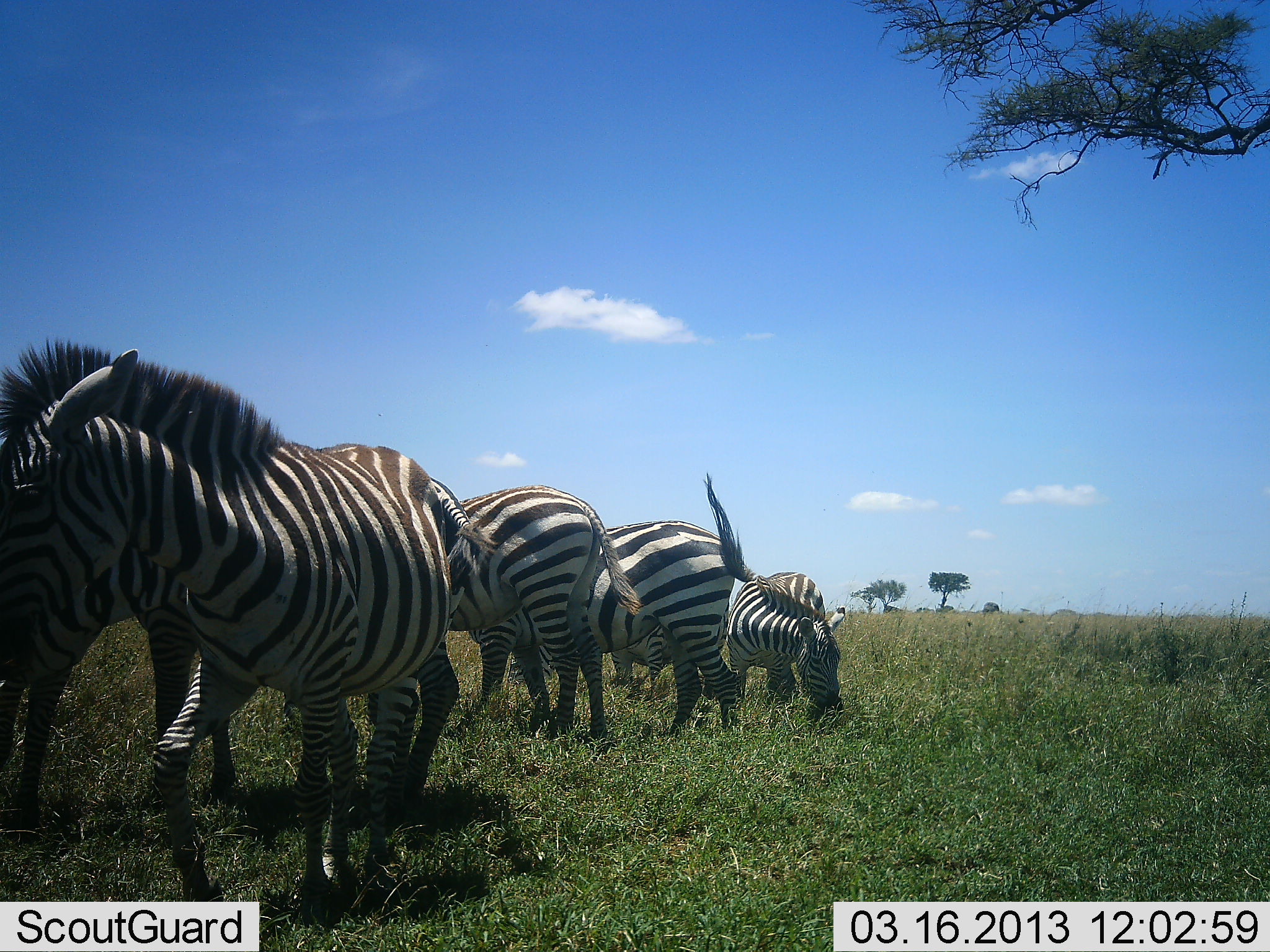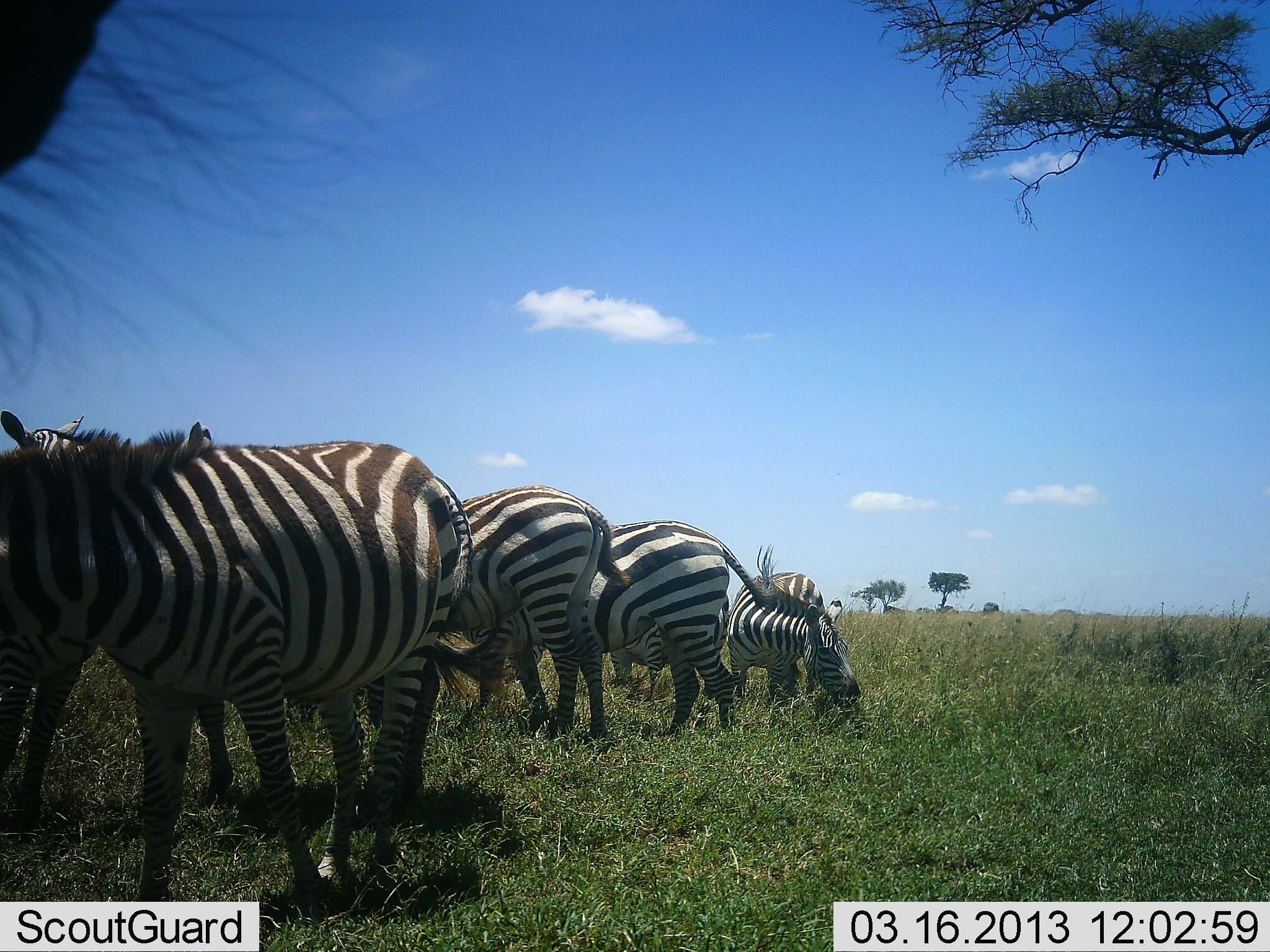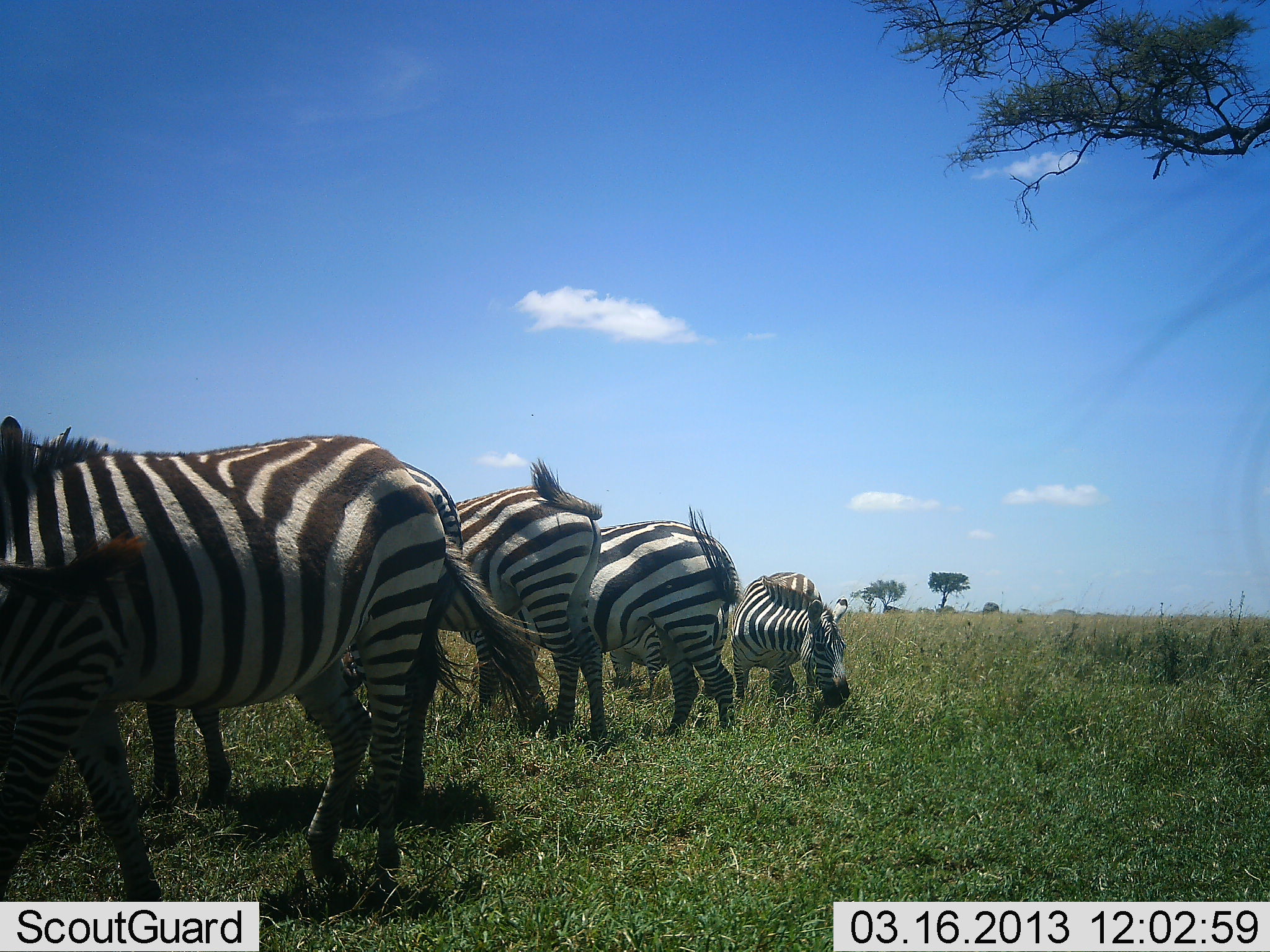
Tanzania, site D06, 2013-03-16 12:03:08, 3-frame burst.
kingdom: Animalia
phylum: Chordata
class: Mammalia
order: Perissodactyla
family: Equidae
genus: Equus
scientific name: Equus quagga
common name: plains zebra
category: zebra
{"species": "zebra (plains zebra) (Equus quagga)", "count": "7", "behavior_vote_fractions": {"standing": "62%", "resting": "12%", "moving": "12%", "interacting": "7%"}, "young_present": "0%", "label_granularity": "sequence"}